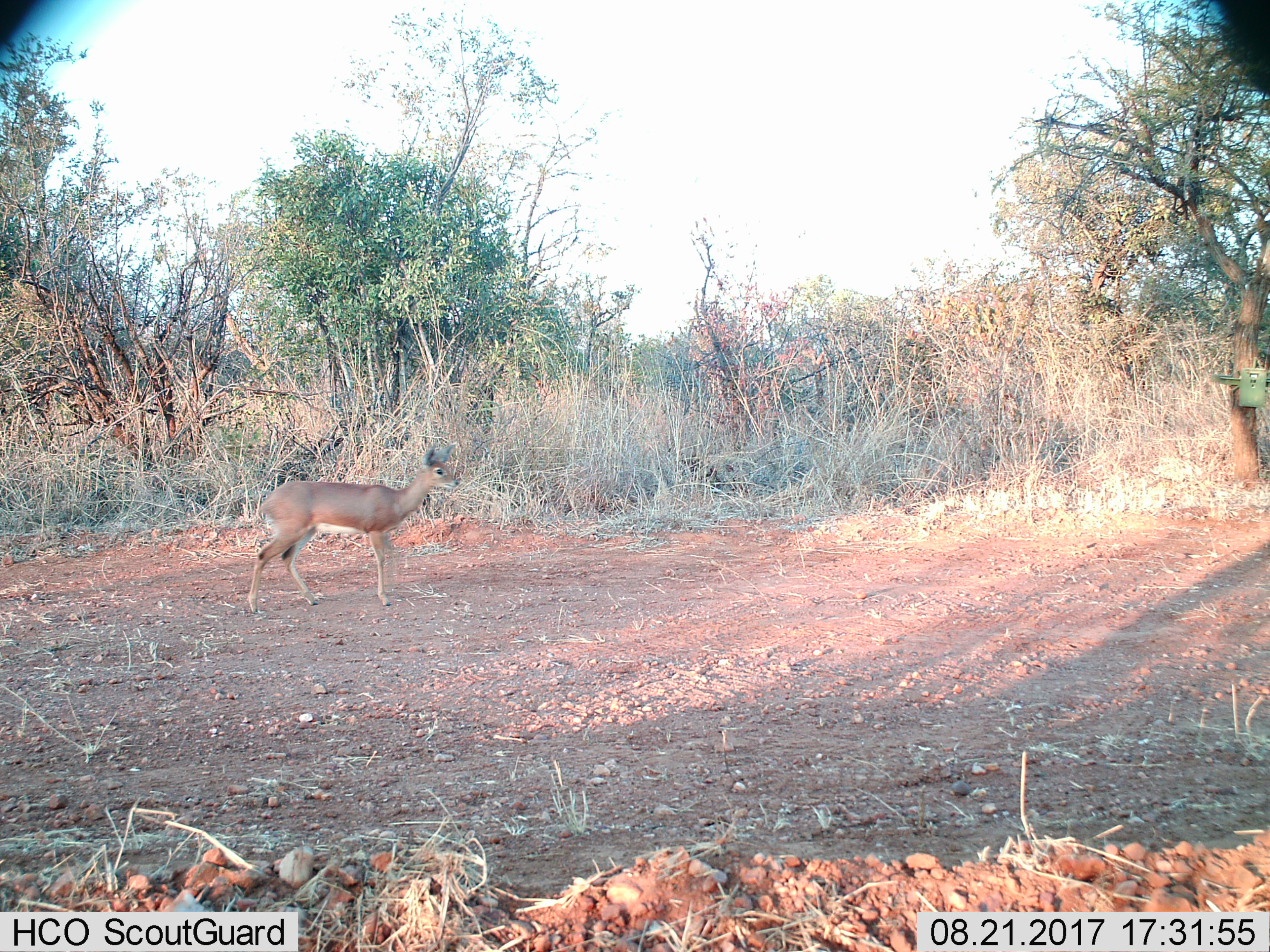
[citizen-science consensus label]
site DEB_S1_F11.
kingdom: Animalia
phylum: Chordata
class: Mammalia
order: Artiodactyla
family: Bovidae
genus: Raphicerus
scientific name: Raphicerus campestris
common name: steenbok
Steenbok (Raphicerus campestris), count 1. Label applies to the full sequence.